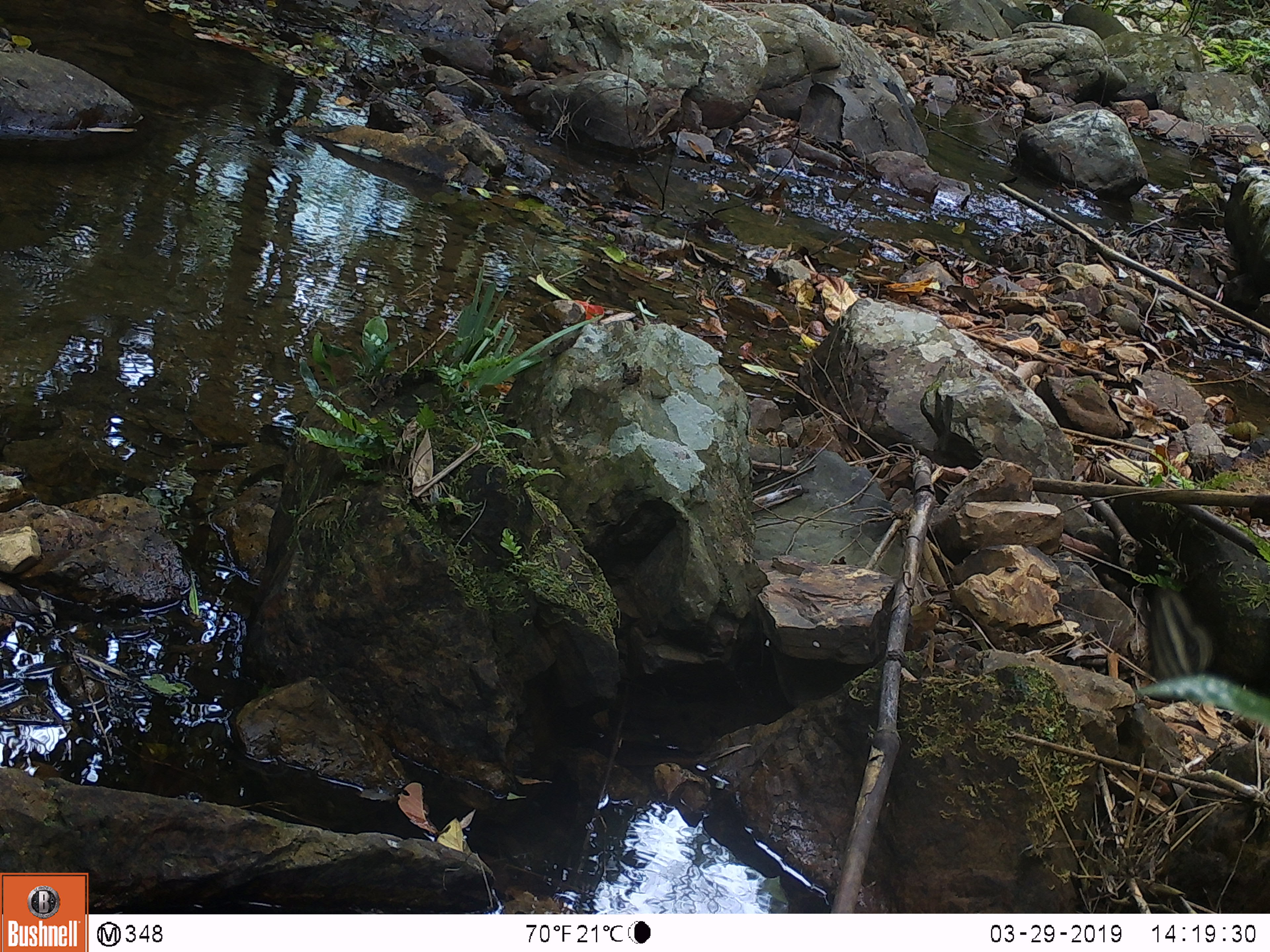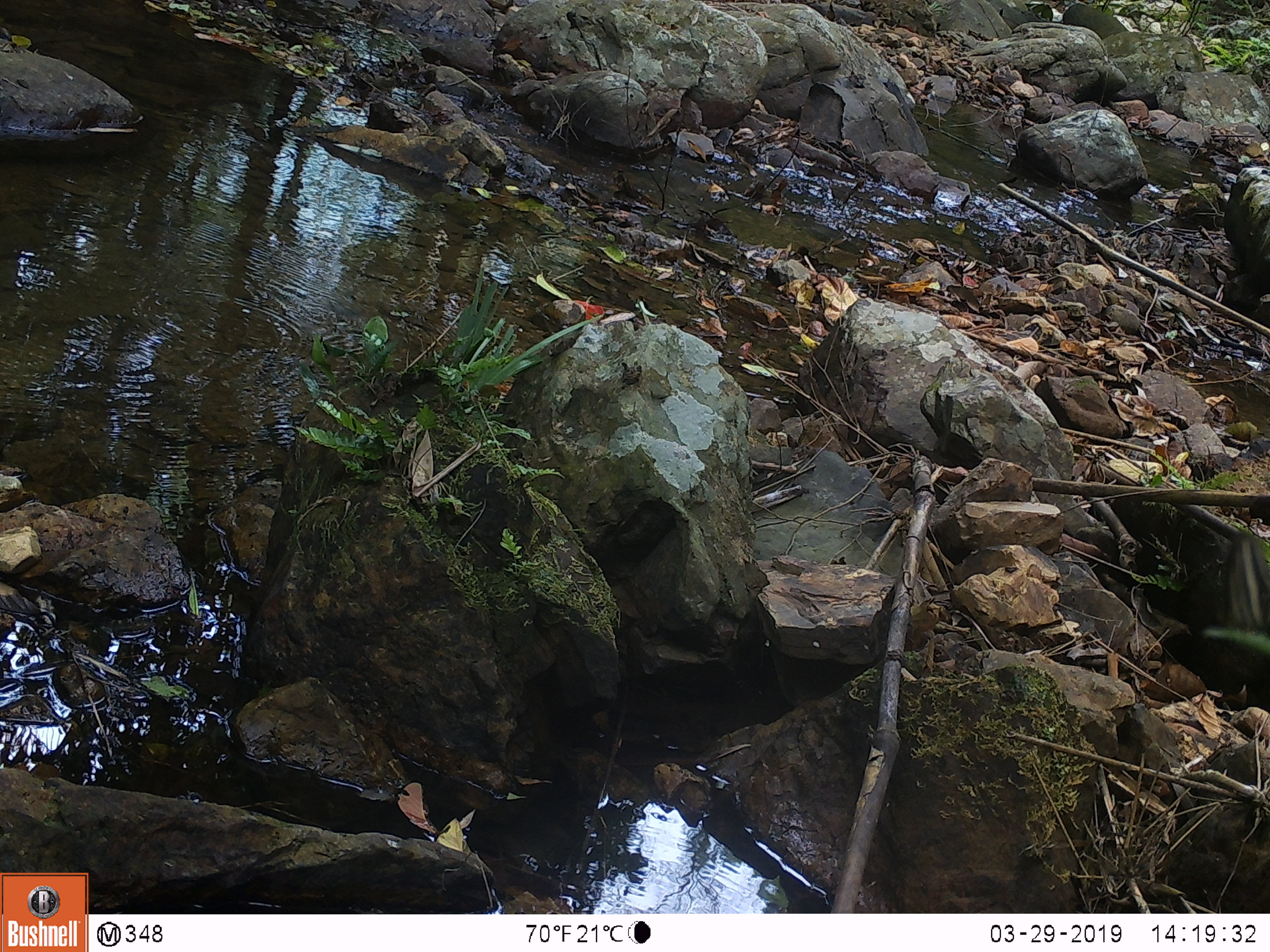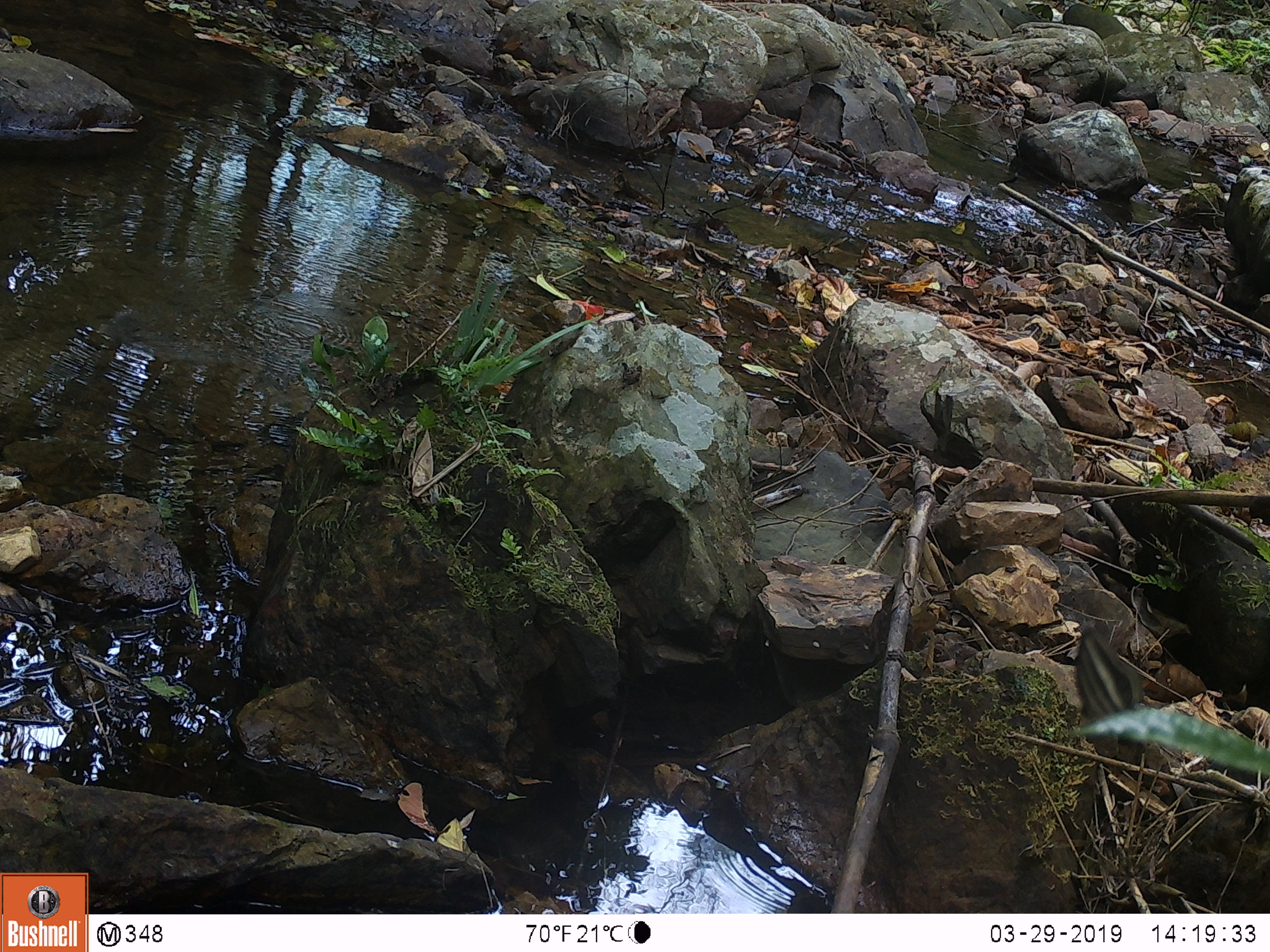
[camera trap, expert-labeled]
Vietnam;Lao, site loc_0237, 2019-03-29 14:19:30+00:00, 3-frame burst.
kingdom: Animalia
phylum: Arthropoda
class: Insecta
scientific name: Insecta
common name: insect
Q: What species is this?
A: Insect (Insecta).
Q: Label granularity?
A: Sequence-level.